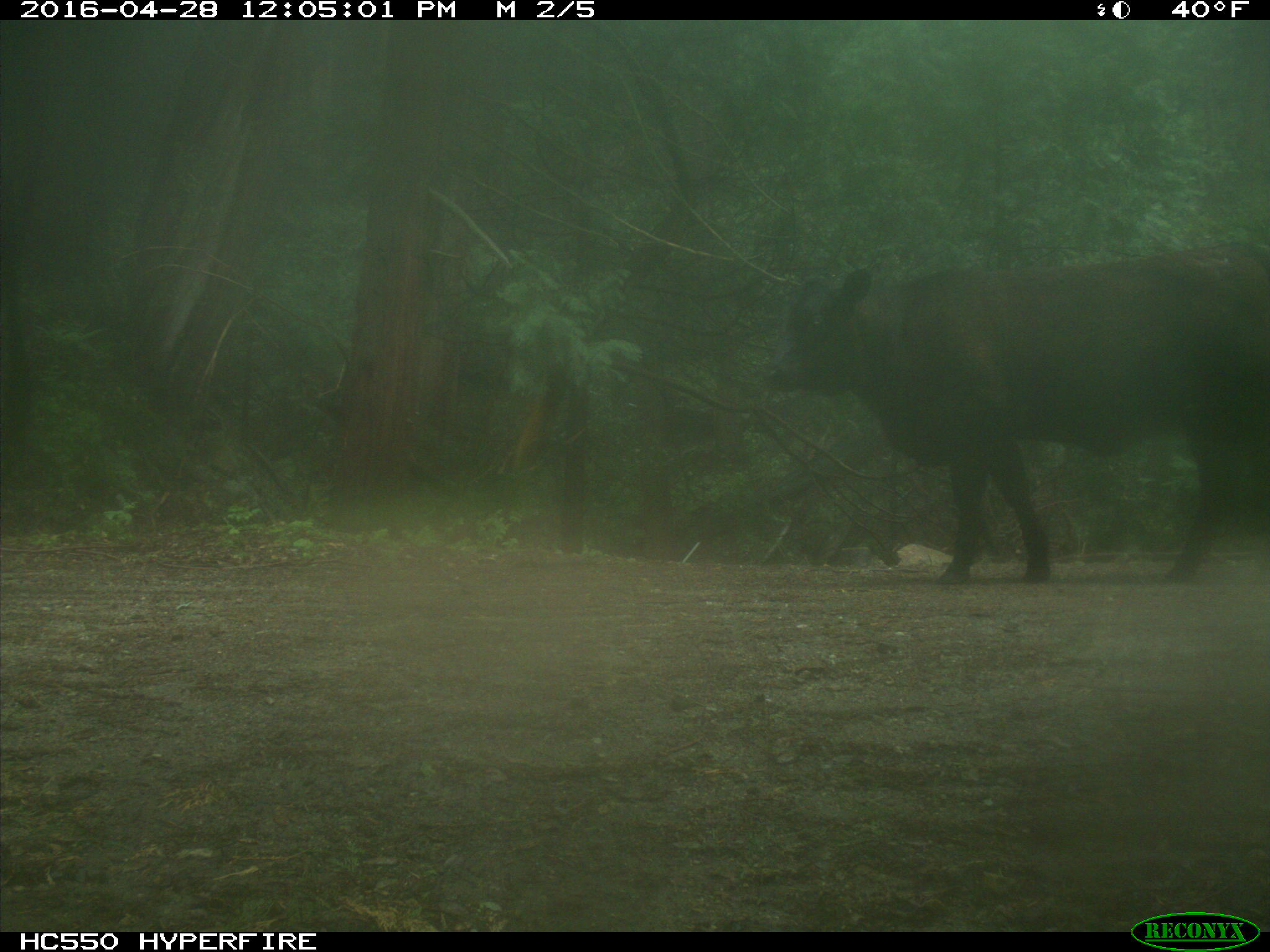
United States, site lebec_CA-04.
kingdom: Animalia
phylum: Chordata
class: Mammalia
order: Artiodactyla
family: Bovidae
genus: Bos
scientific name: Bos taurus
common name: domestic cow